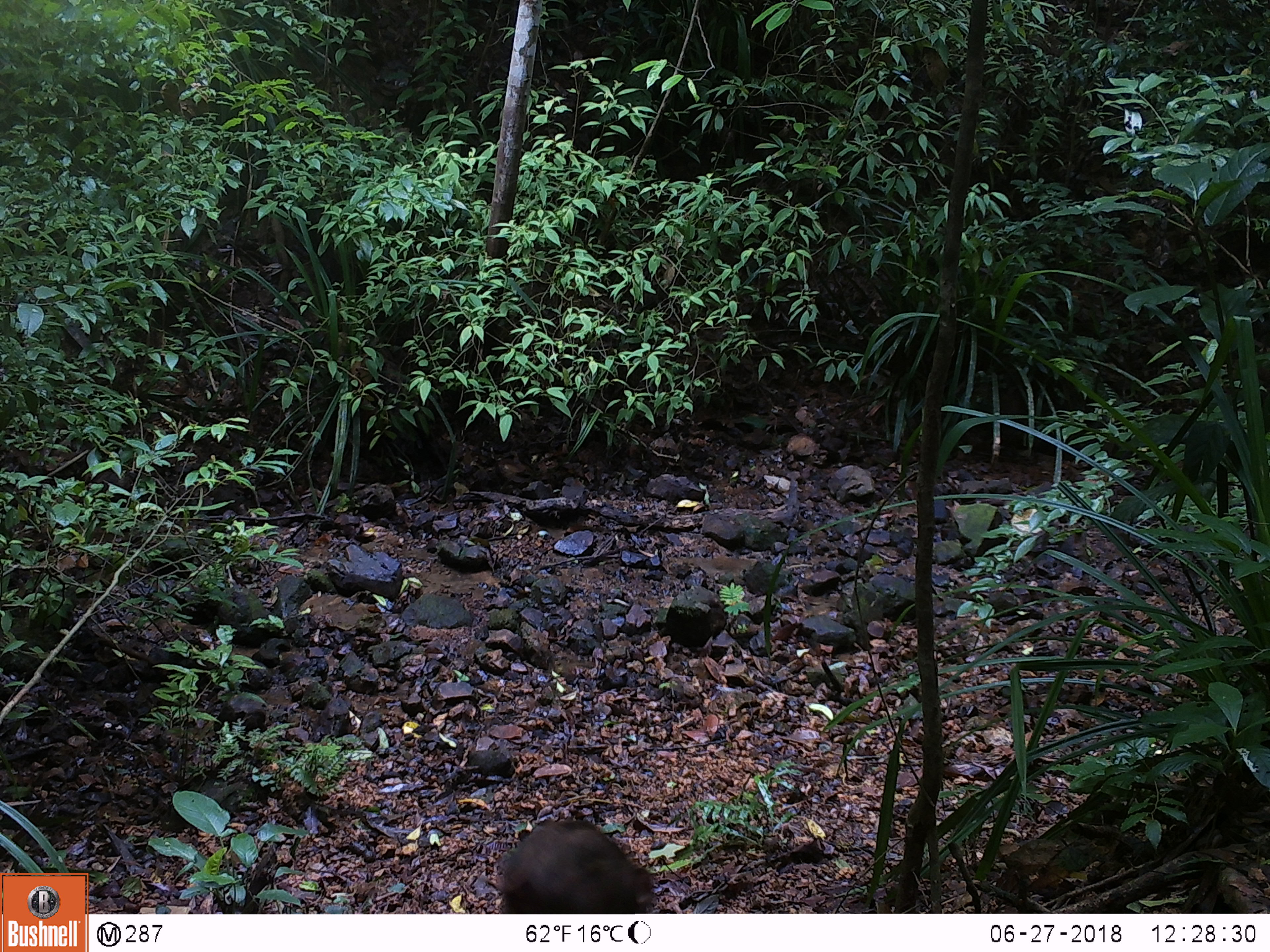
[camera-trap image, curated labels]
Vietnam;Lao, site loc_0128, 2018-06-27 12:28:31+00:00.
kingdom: Animalia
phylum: Chordata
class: Mammalia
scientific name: Mammalia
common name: mammal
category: unidentified small mammal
Unidentified small mammal (mammal) (Mammalia). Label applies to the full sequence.